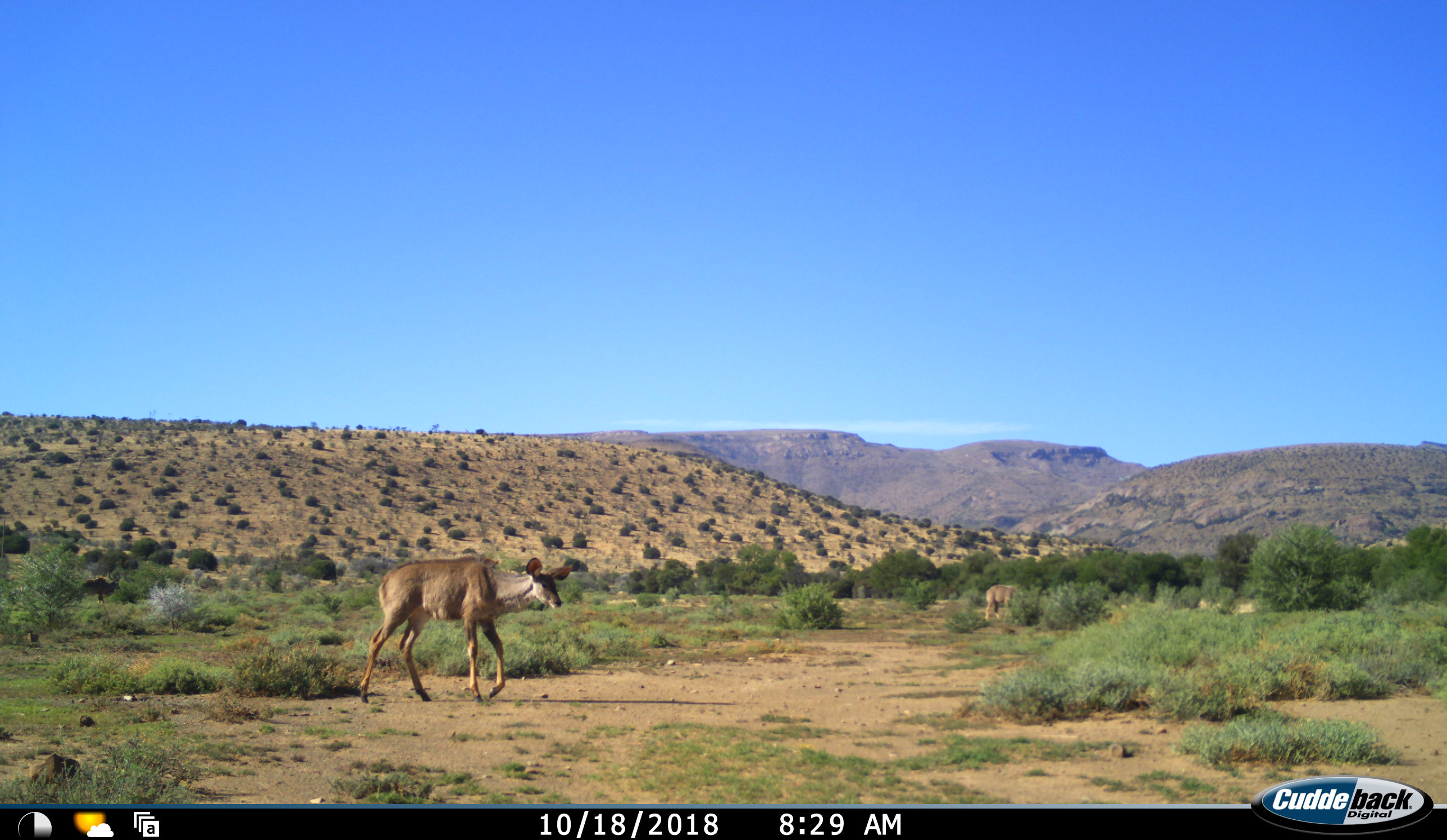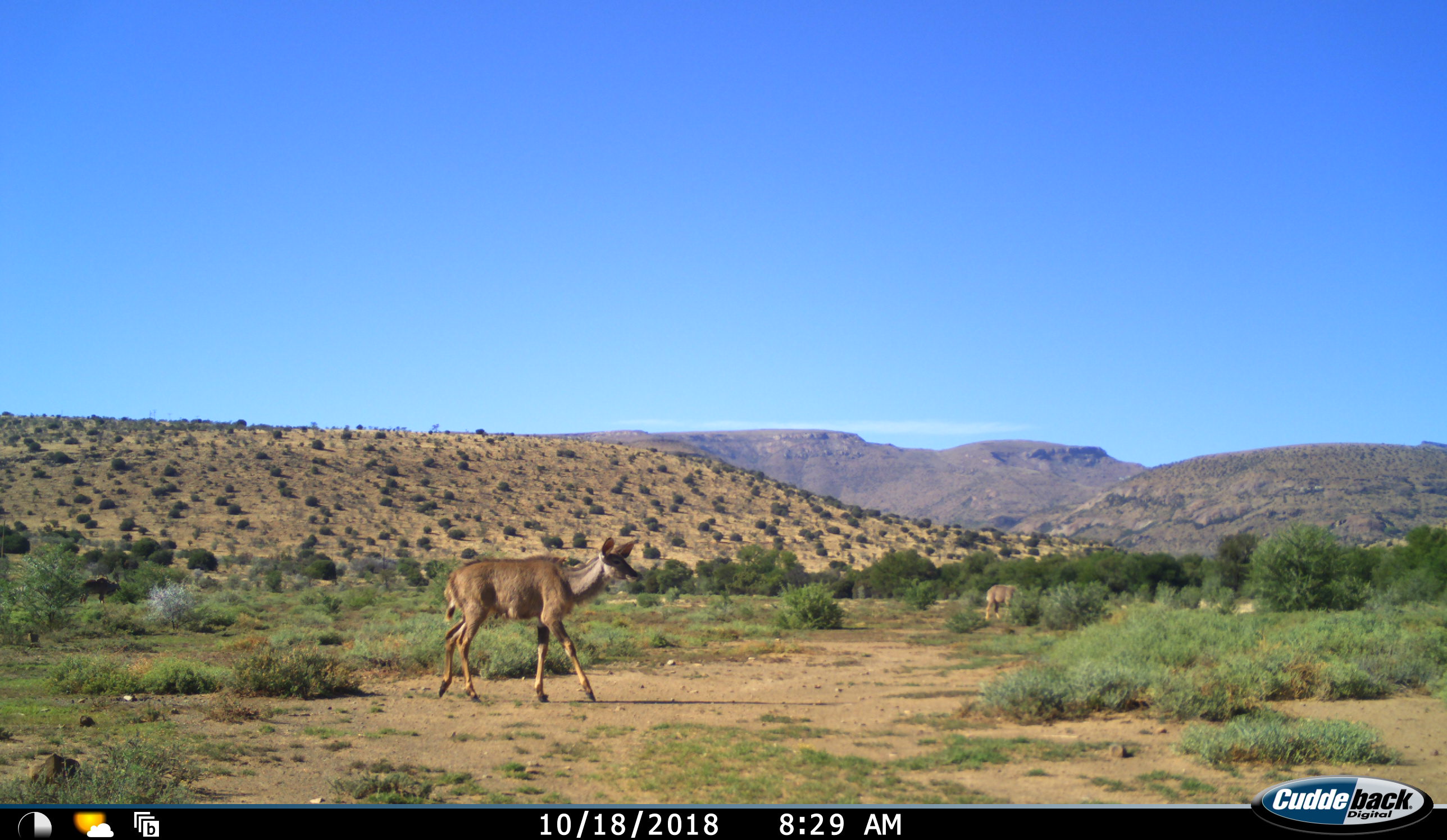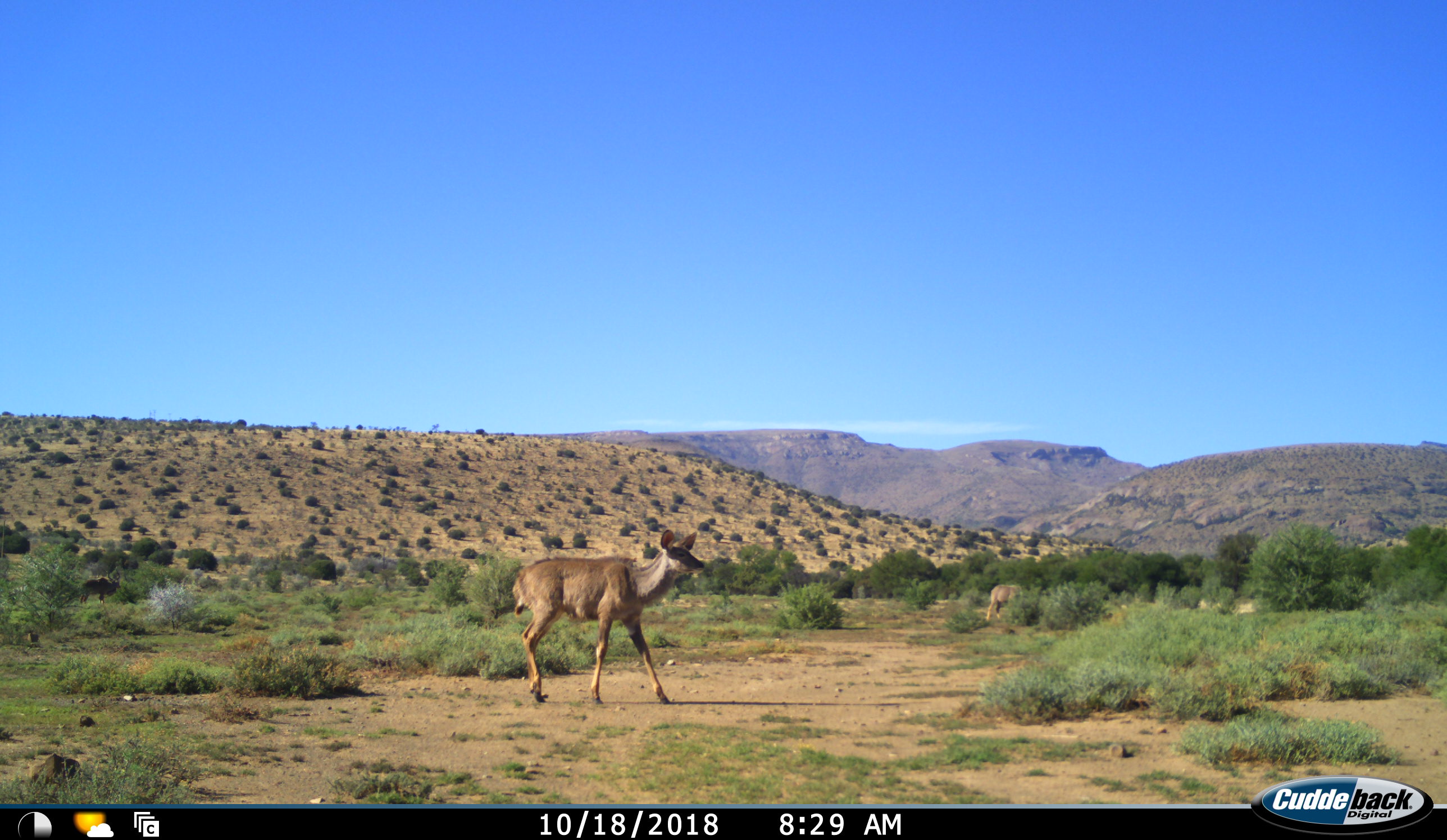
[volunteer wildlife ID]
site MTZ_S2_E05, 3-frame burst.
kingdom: Animalia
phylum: Chordata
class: Mammalia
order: Artiodactyla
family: Bovidae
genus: Tragelaphus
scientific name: Tragelaphus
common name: kudu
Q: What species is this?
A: Kudu (Tragelaphus).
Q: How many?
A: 3.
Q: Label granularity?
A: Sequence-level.